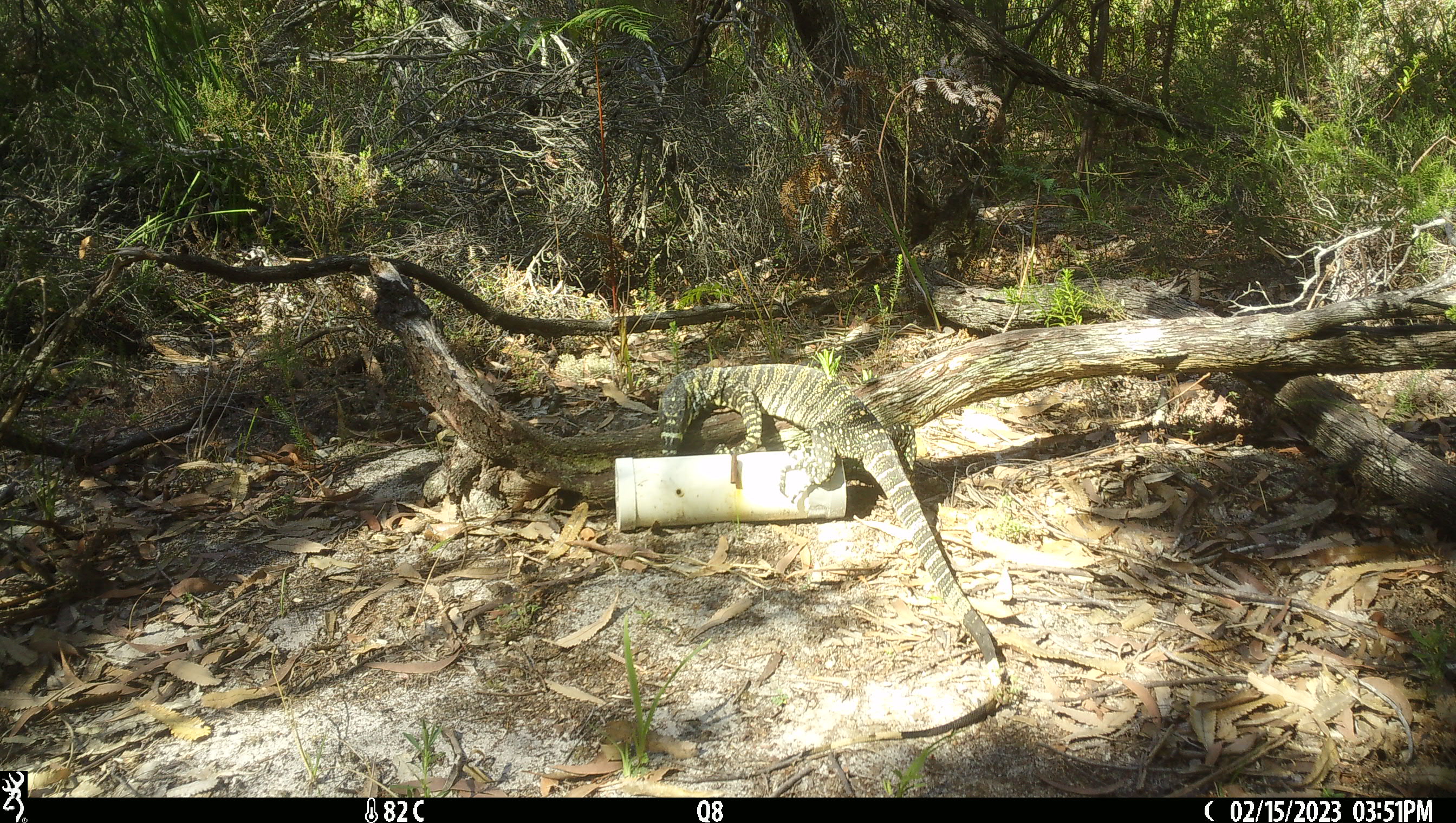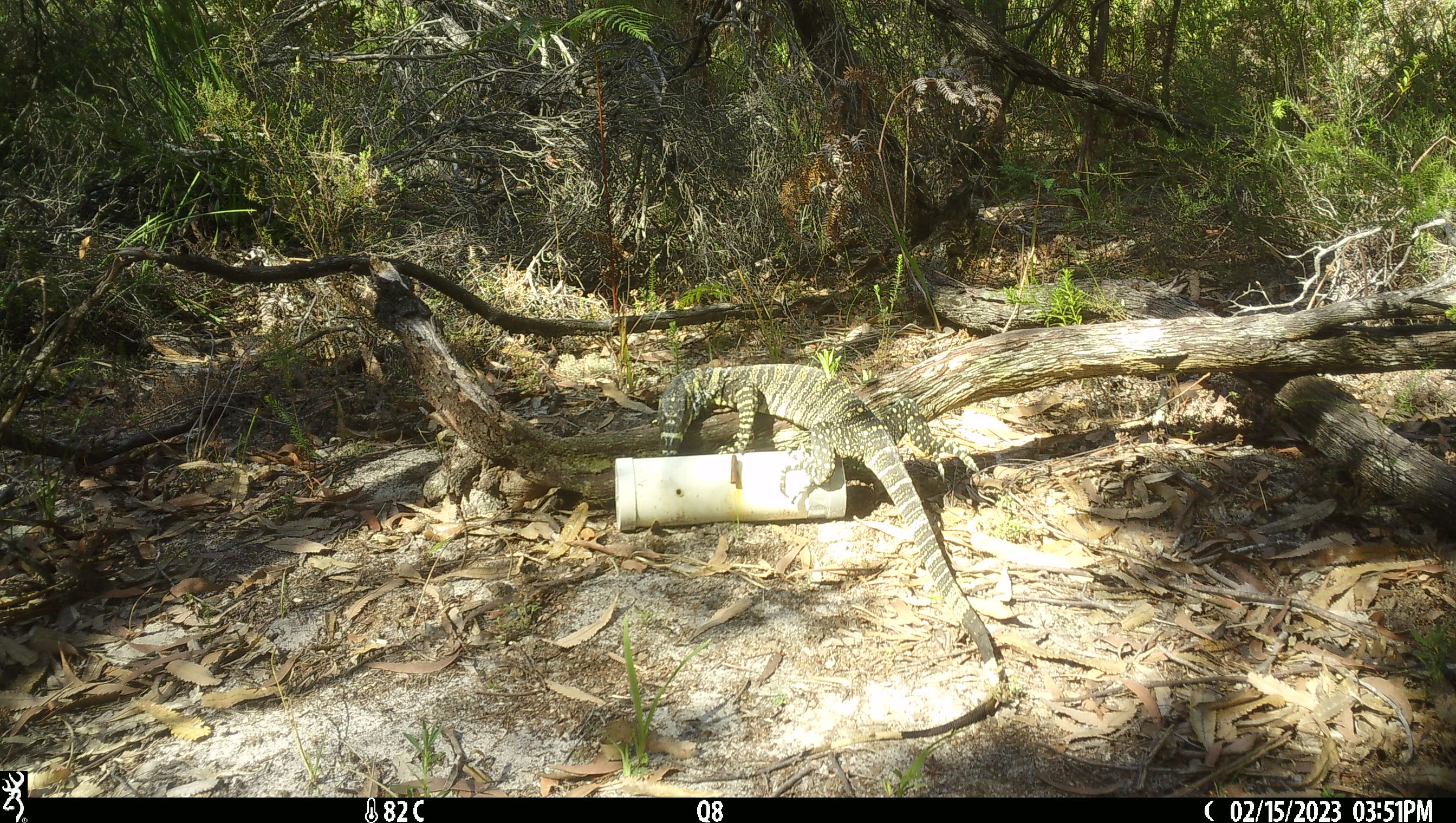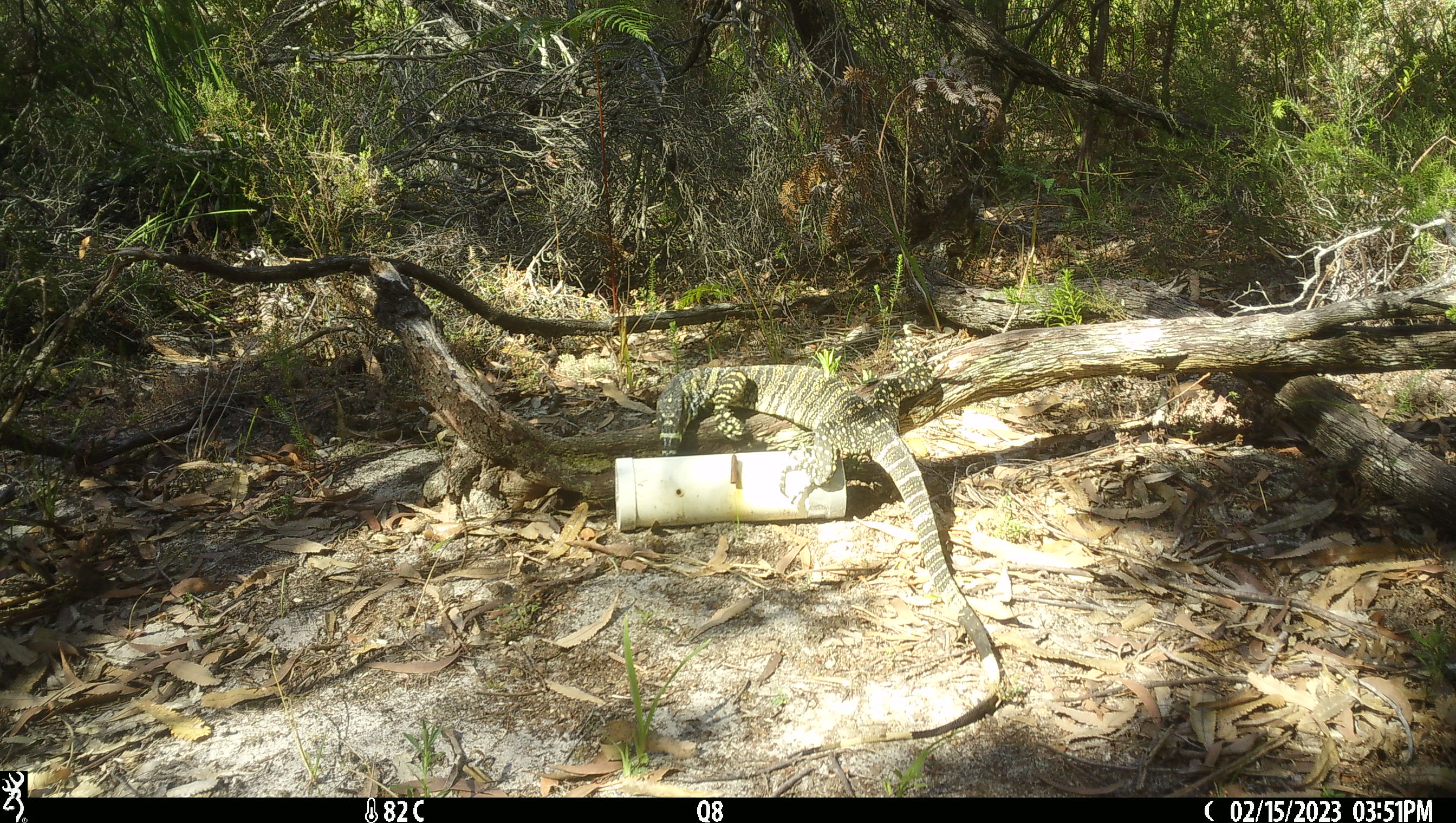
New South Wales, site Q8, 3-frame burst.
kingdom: Animalia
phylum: Chordata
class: Reptilia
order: Squamata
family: Varanidae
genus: Varanus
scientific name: Varanus varius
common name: lace monitor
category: goanna